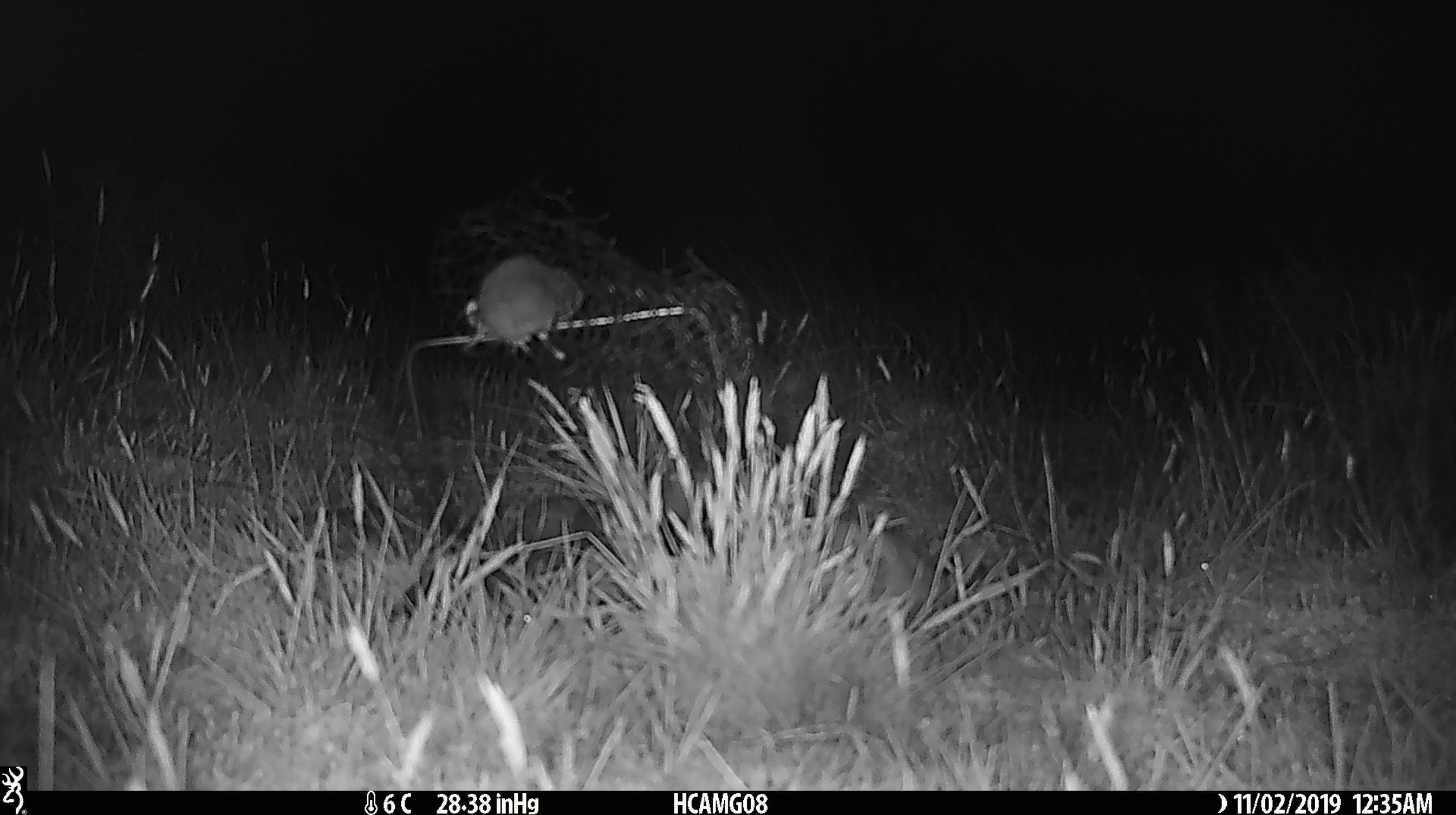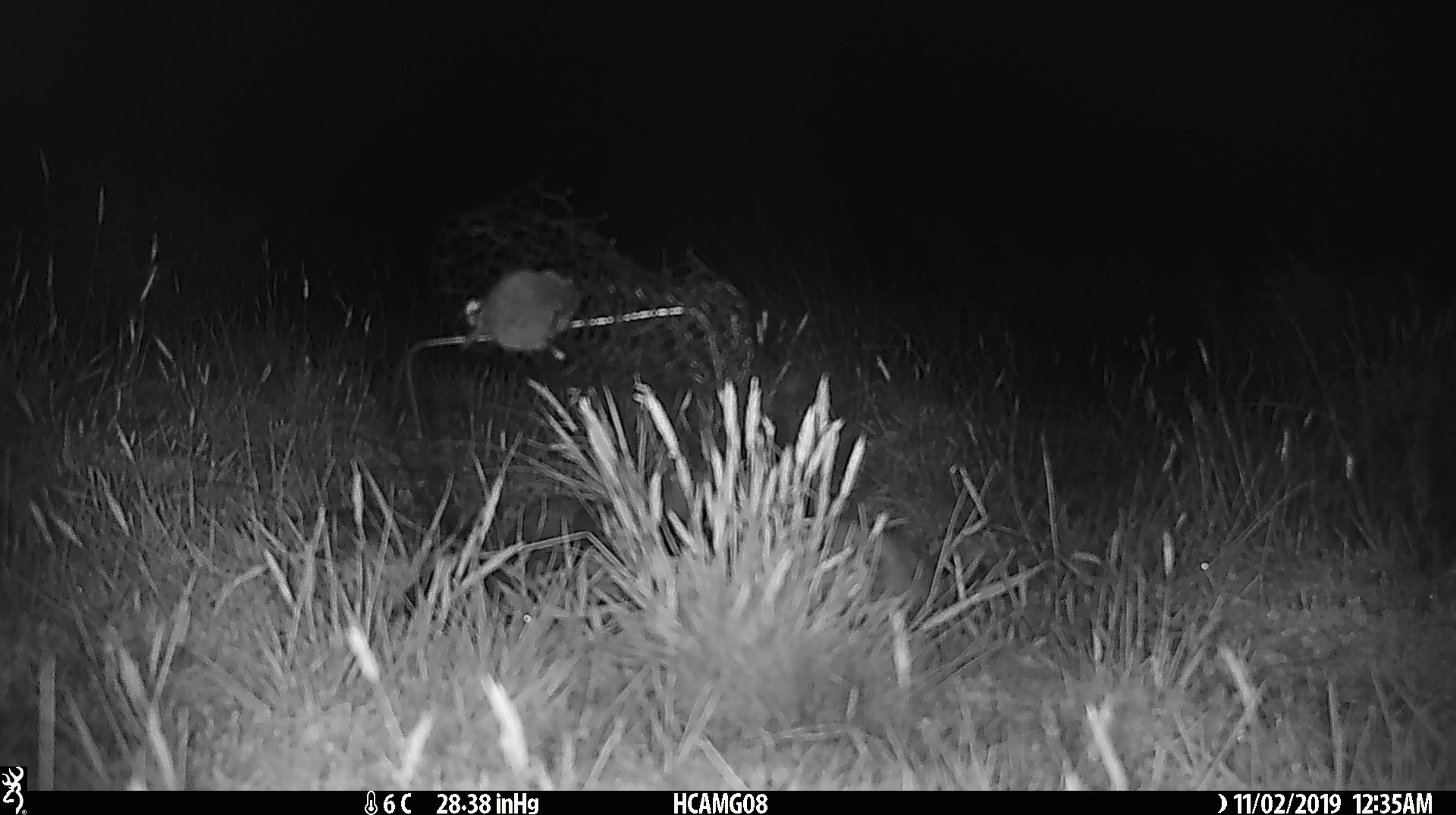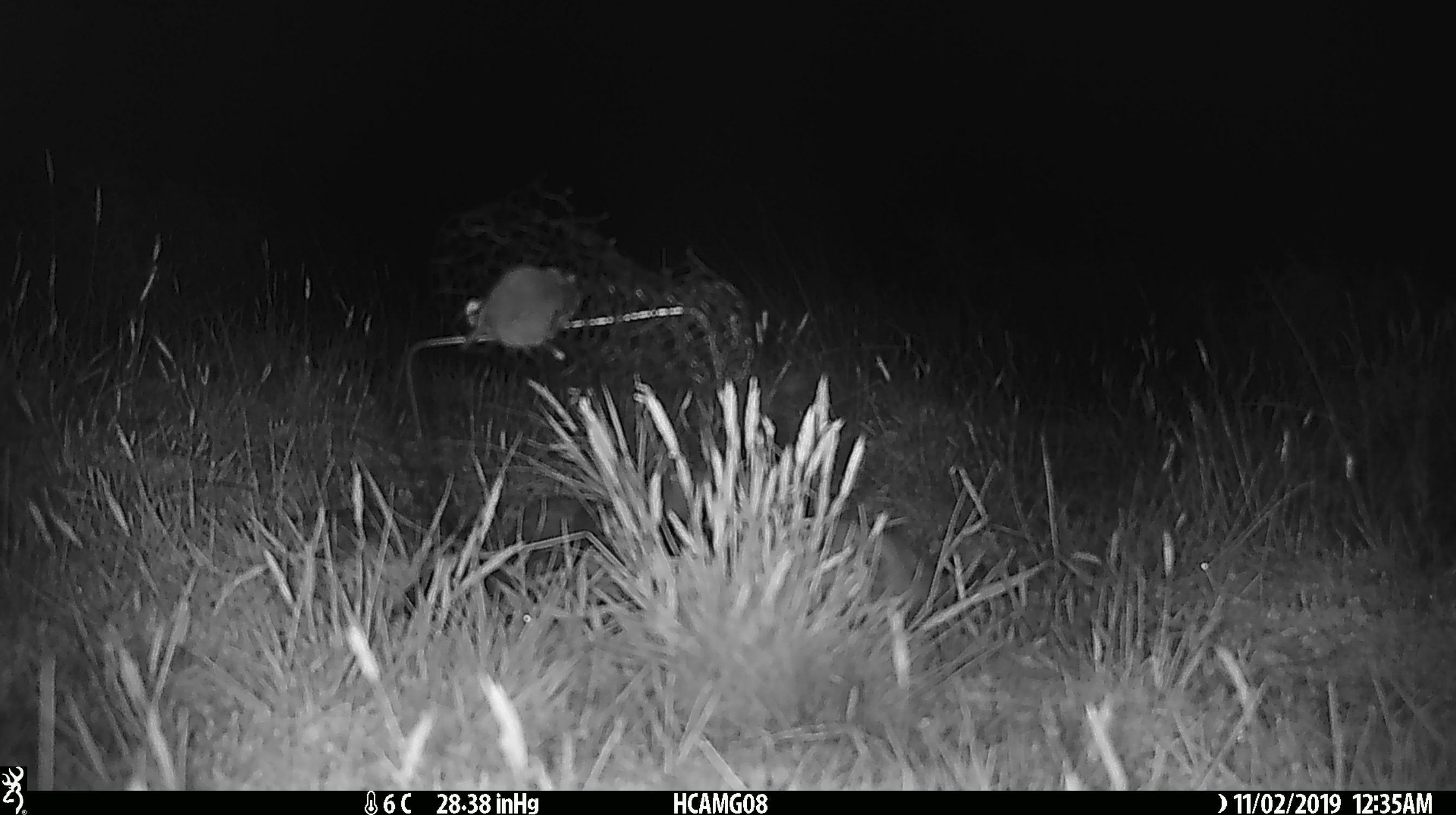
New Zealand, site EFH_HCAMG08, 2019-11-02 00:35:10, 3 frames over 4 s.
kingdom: Animalia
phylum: Chordata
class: Mammalia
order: Rodentia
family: Muridae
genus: Mus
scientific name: Mus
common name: mouse